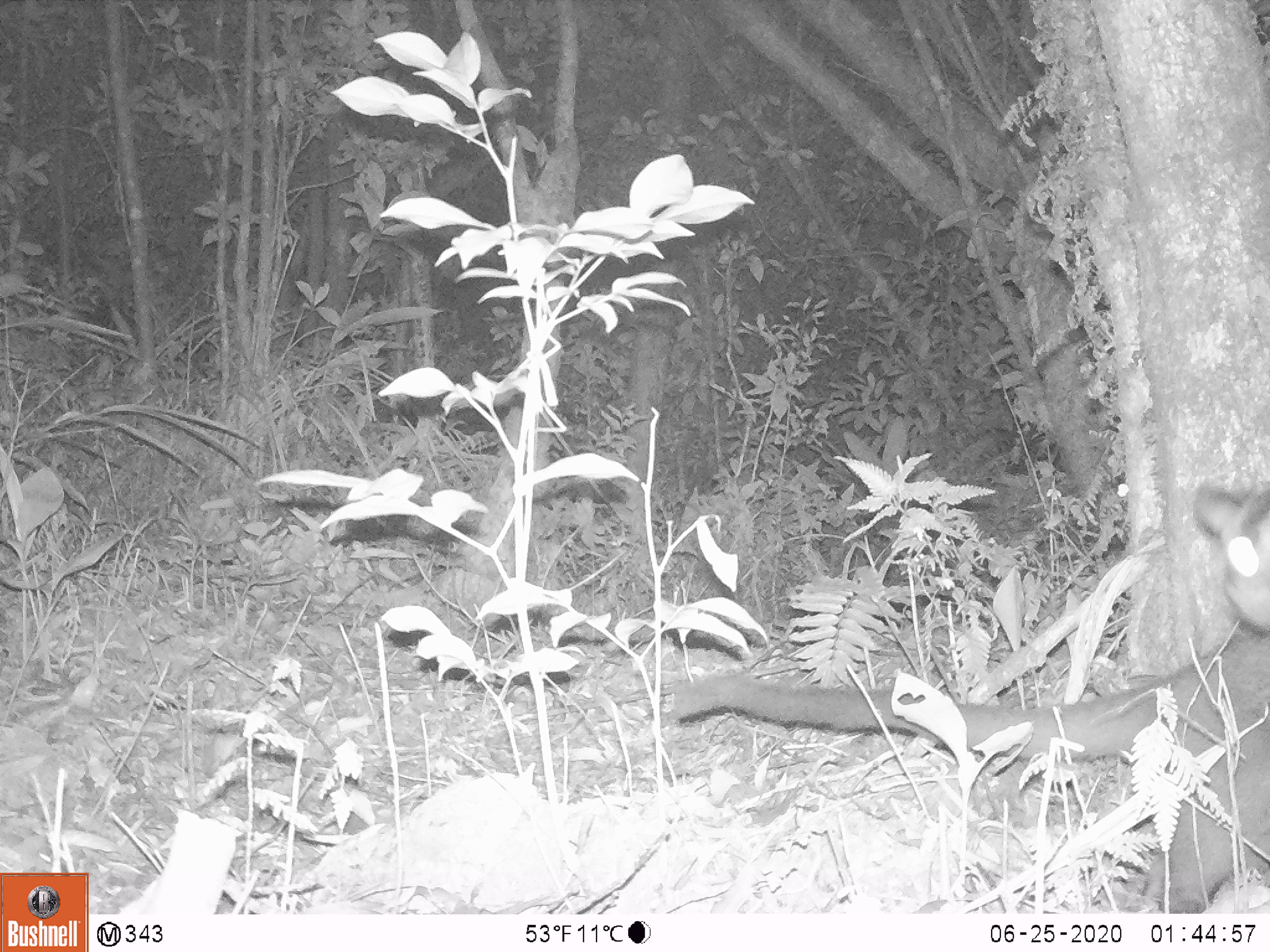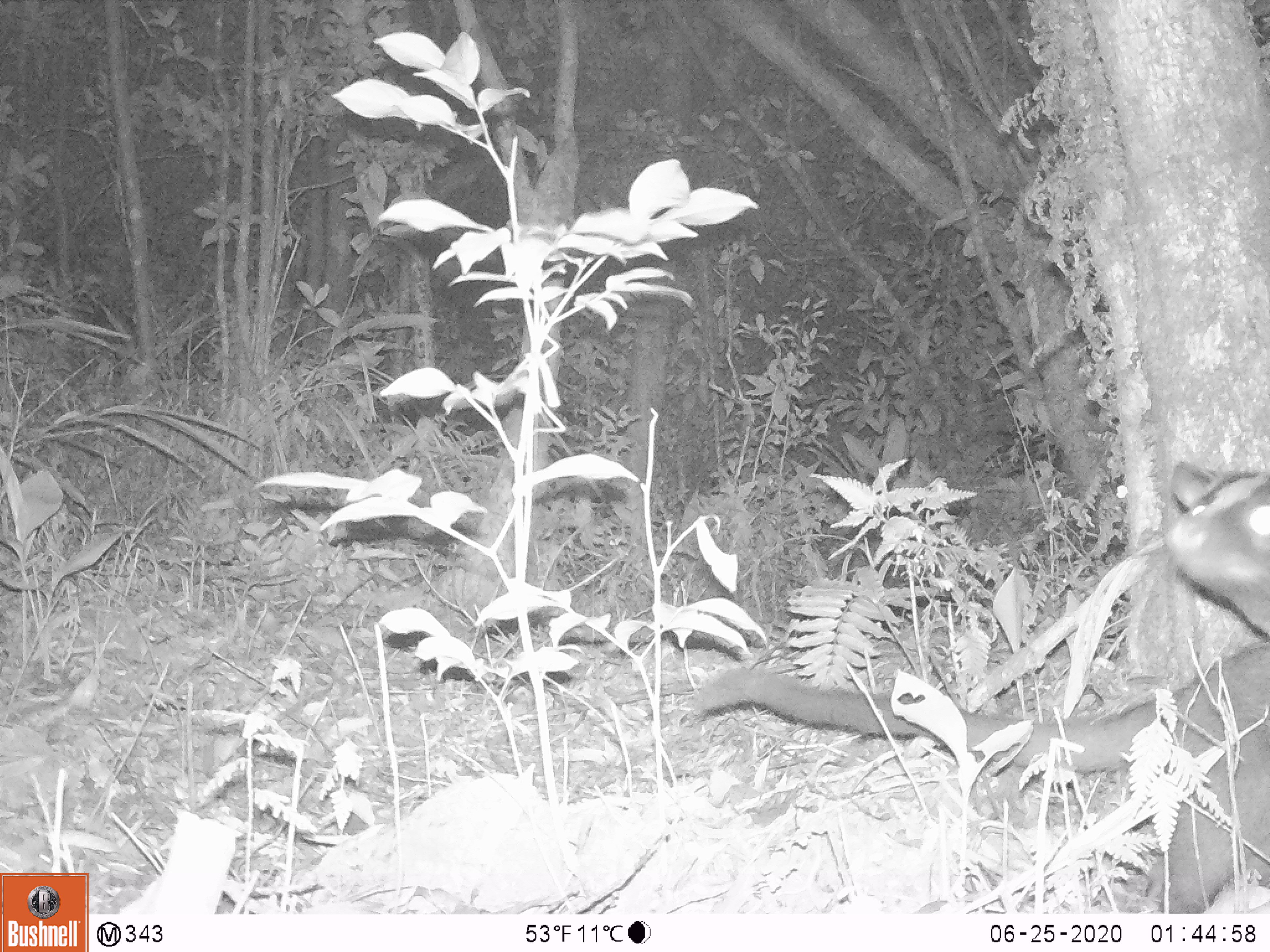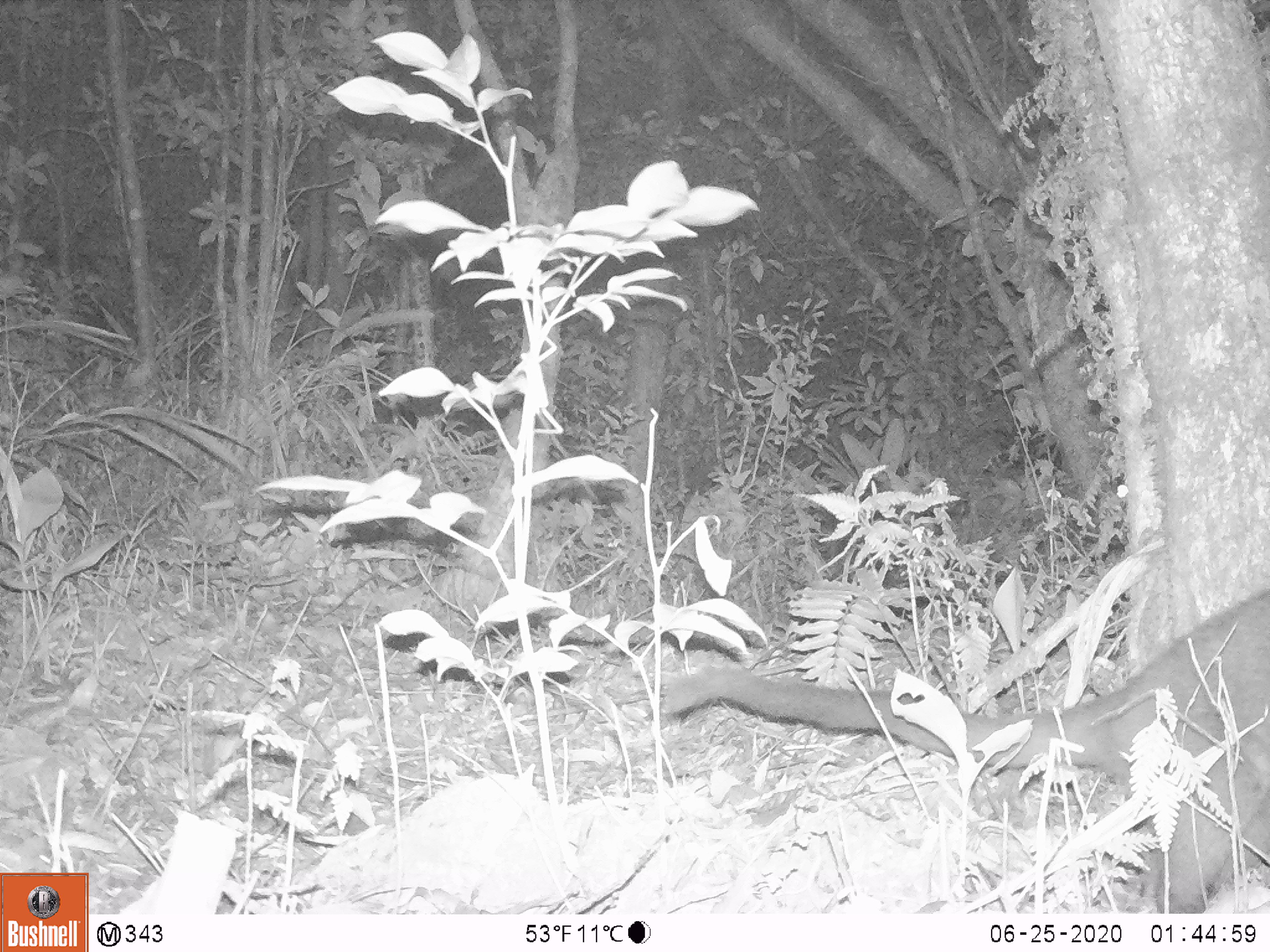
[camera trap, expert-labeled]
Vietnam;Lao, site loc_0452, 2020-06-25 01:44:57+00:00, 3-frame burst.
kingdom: Animalia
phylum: Chordata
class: Mammalia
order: Carnivora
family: Viverridae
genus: Paguma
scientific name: Paguma larvata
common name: masked palm civet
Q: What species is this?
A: Masked palm civet (Paguma larvata).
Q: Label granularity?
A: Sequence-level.